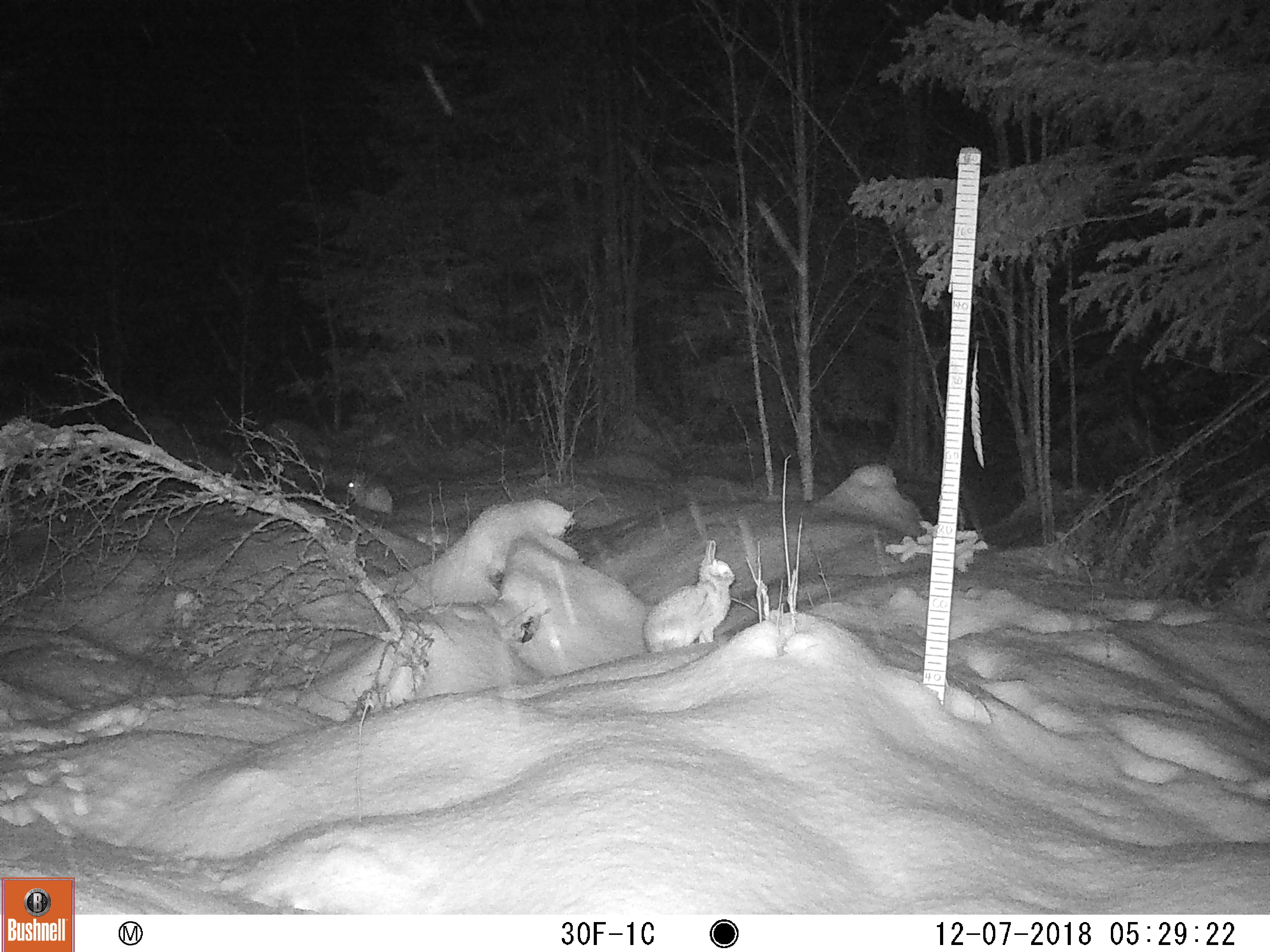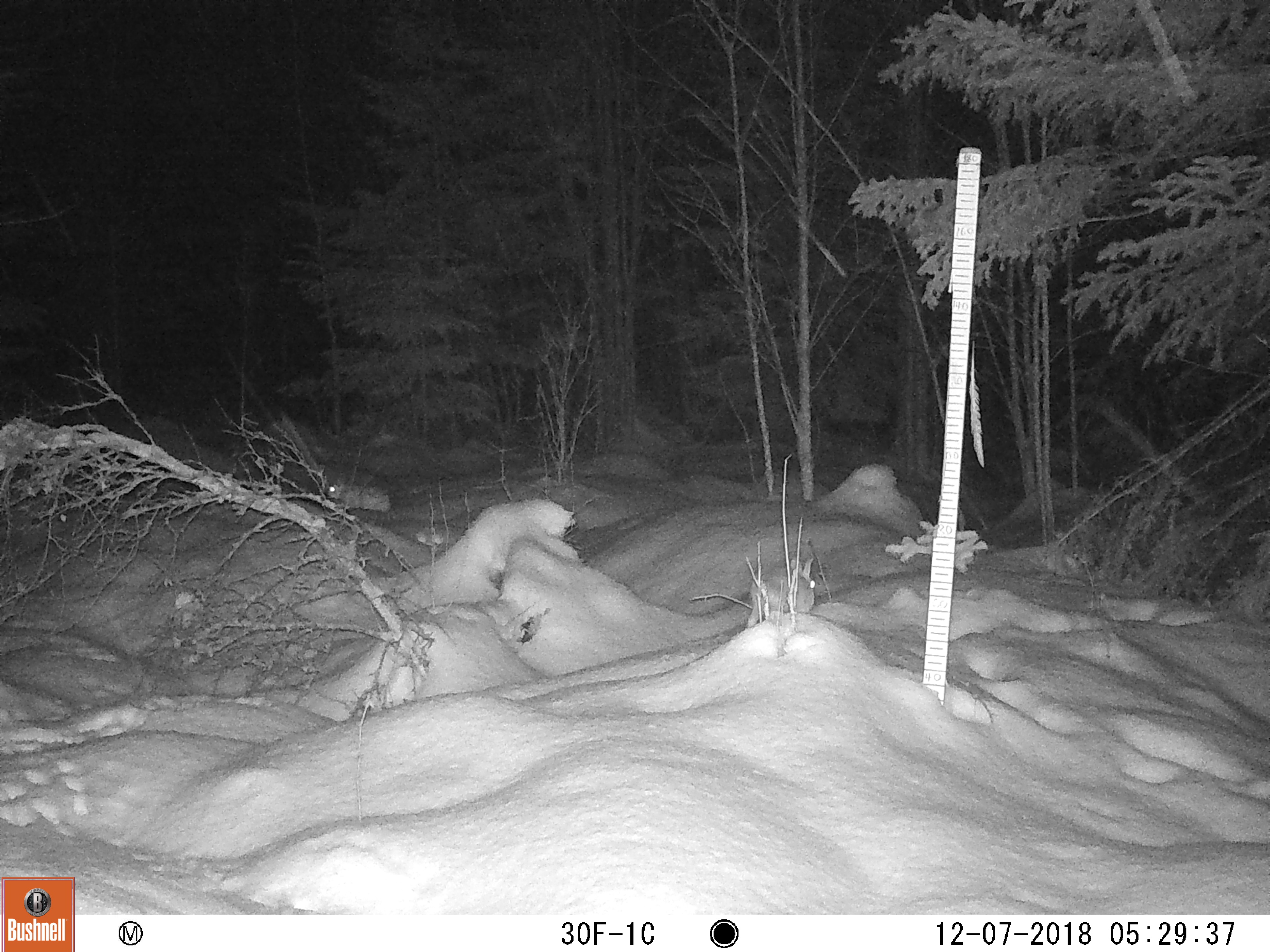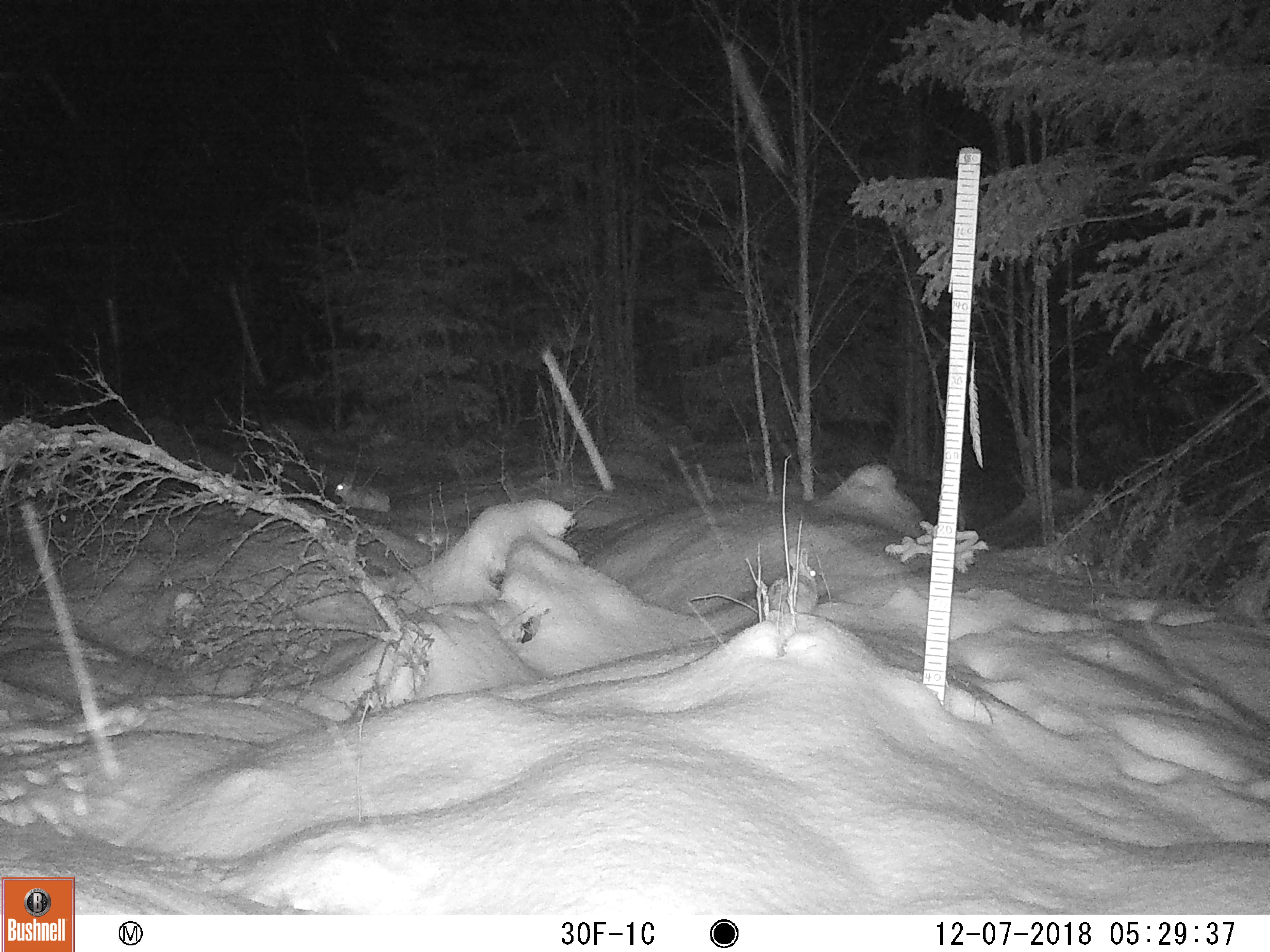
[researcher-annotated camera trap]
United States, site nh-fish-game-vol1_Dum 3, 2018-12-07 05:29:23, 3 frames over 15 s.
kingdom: Animalia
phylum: Chordata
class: Mammalia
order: Lagomorpha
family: Leporidae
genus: Lepus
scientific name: Lepus americanus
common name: snowshoe hare